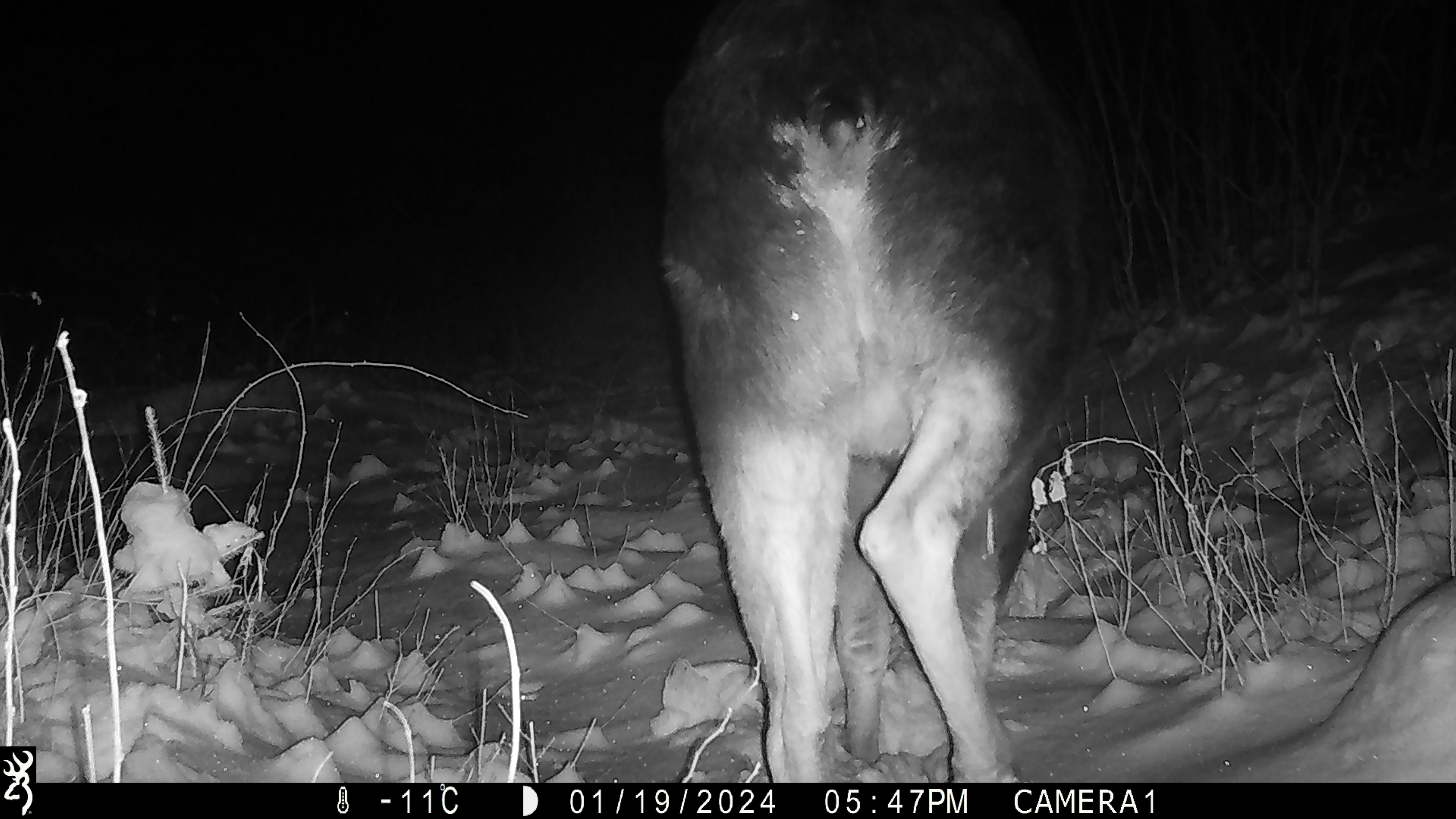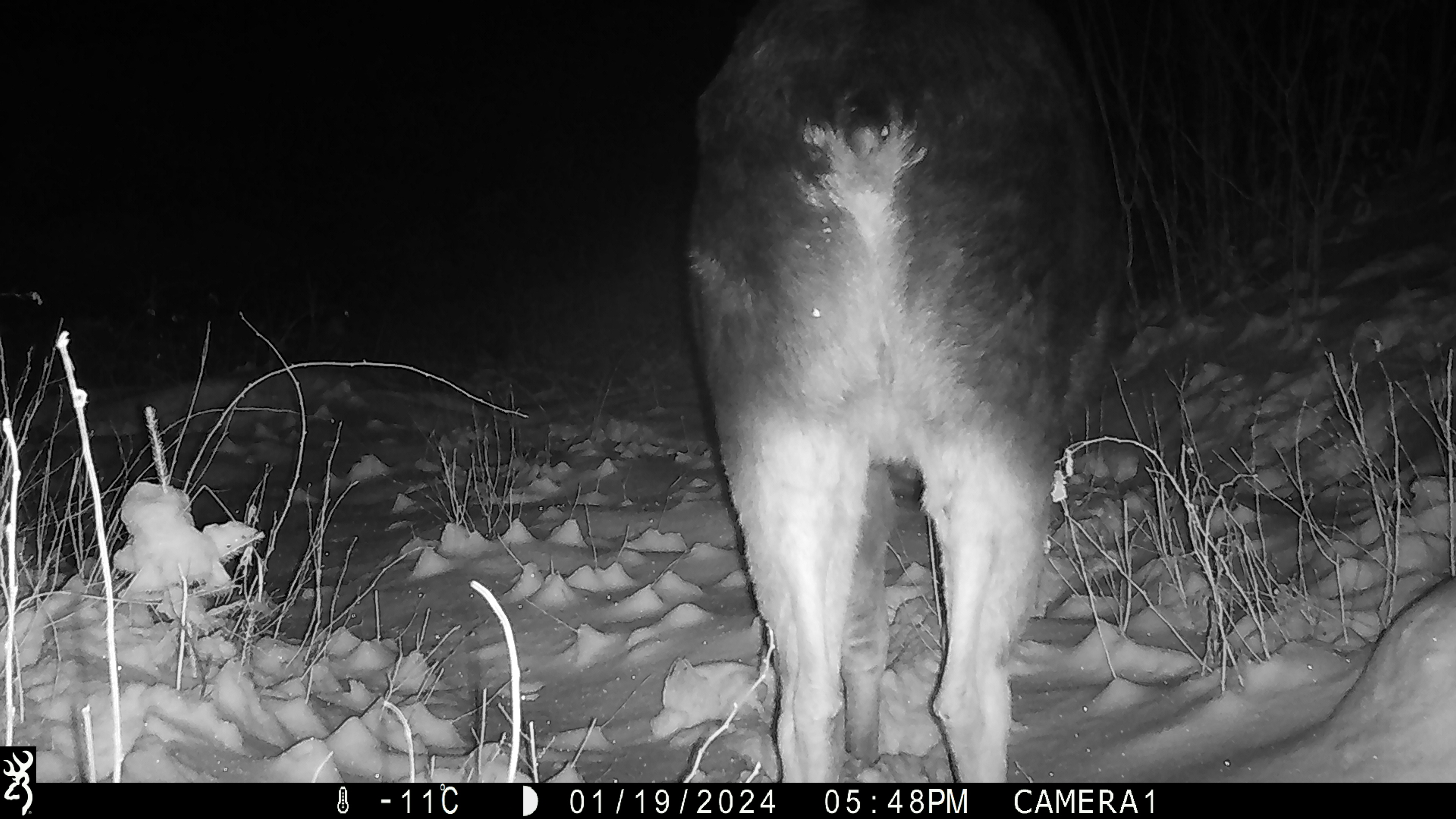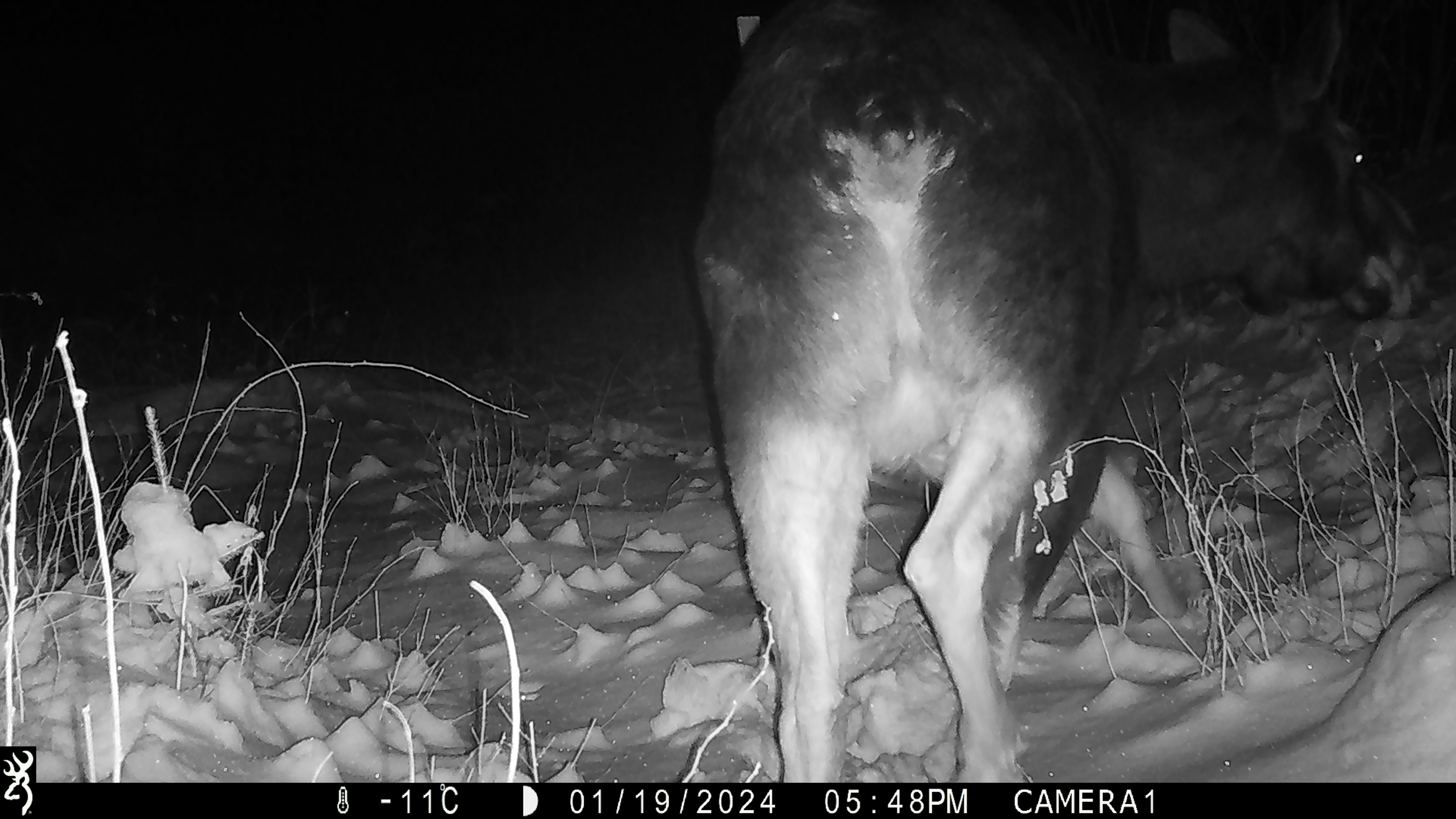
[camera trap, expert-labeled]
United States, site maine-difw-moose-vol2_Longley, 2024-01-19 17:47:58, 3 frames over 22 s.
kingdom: Animalia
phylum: Chordata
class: Mammalia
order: Artiodactyla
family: Cervidae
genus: Alces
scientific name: Alces alces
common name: moose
Moose (Alces alces).